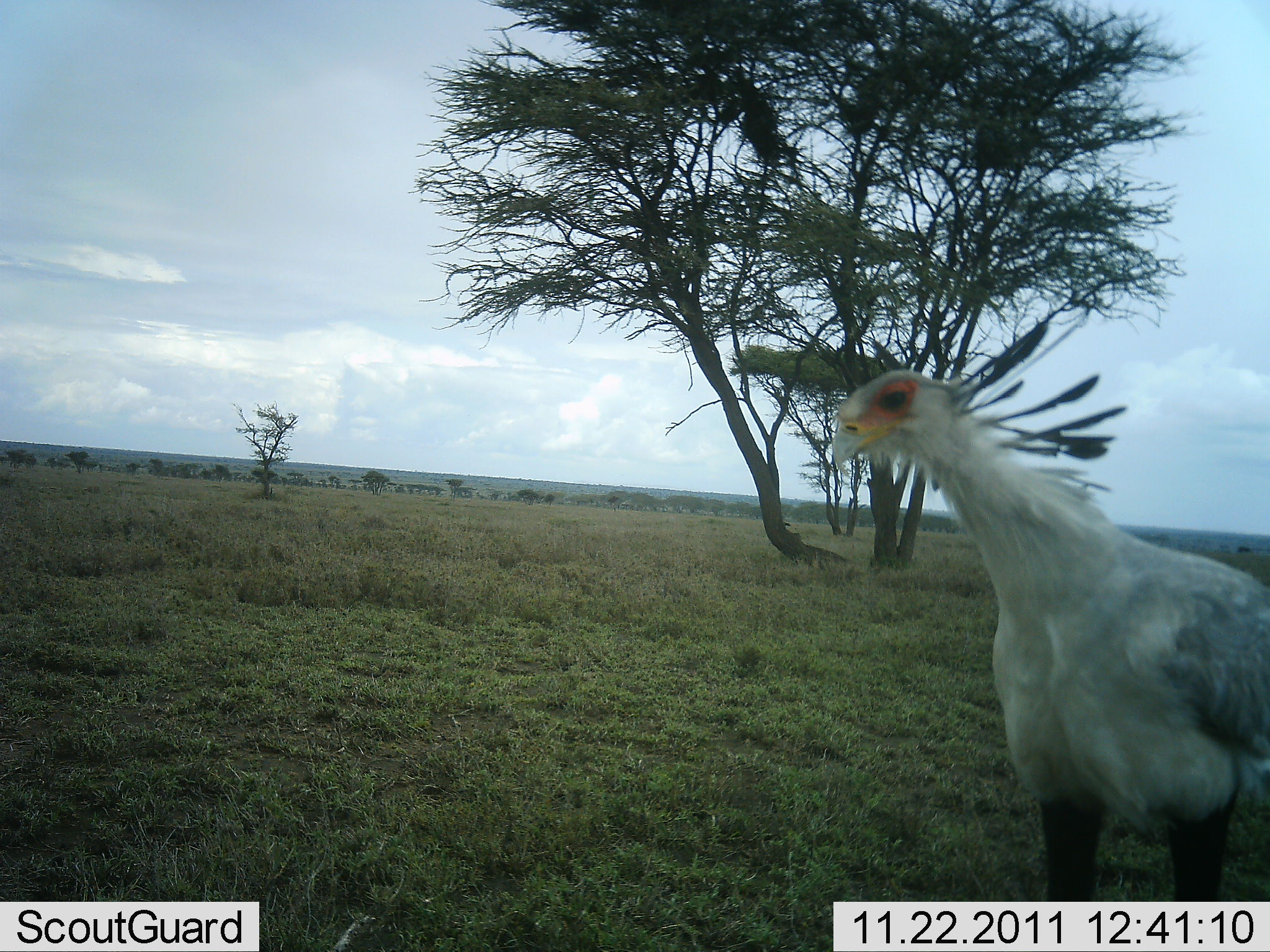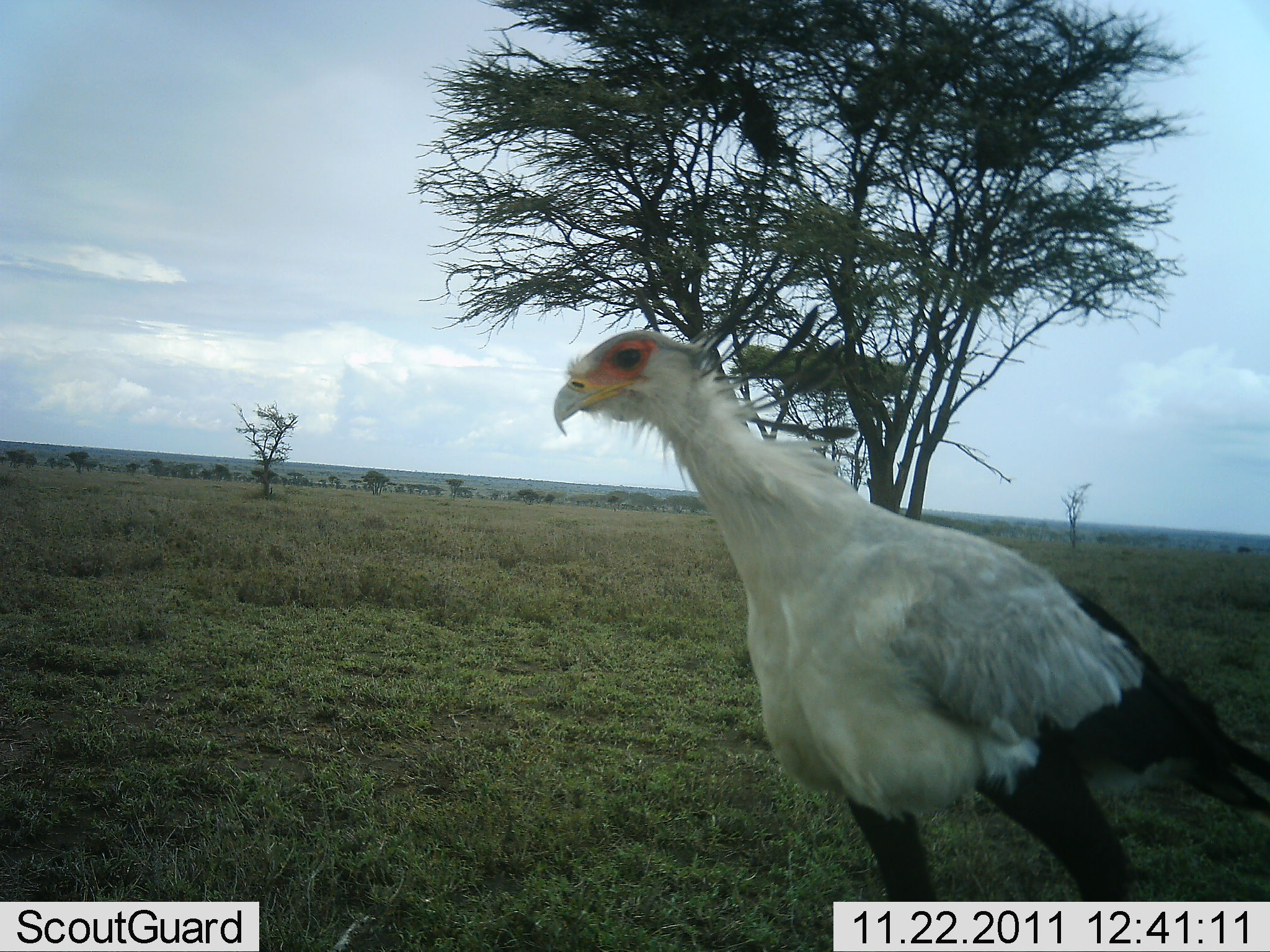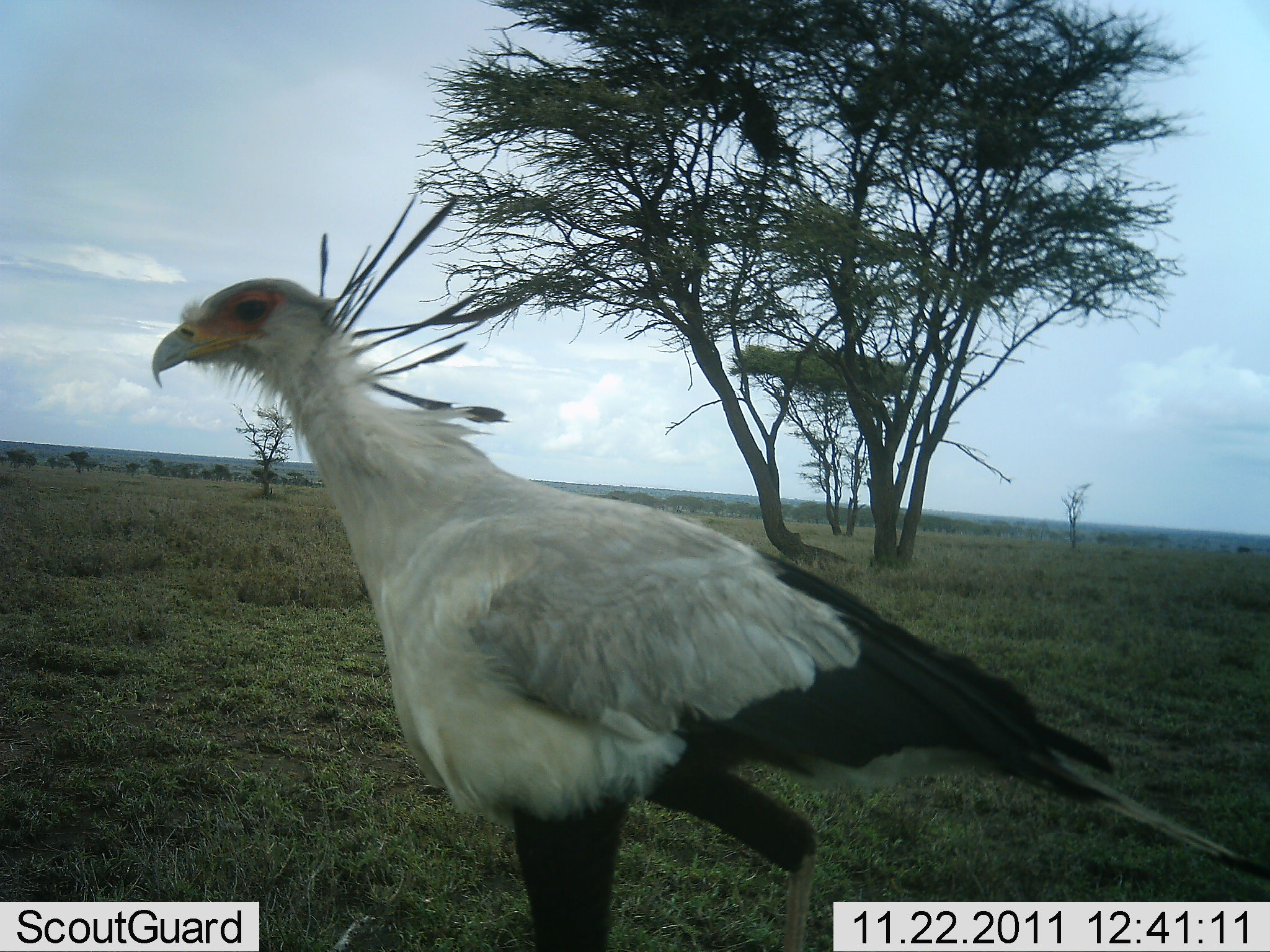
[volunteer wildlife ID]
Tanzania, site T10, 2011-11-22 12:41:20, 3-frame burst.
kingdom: Animalia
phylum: Chordata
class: Aves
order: Accipitriformes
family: Sagittariidae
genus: Sagittarius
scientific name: Sagittarius serpentarius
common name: secretary bird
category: secretarybird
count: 1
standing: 36%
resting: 0%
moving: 71%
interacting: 0%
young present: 0%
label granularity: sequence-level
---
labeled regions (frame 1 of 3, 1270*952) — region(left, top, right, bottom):
animal: region(813, 317, 1270, 952)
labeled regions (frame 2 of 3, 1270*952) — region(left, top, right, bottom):
animal: region(551, 252, 1270, 952)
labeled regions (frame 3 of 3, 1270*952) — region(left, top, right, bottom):
animal: region(151, 193, 1270, 952)